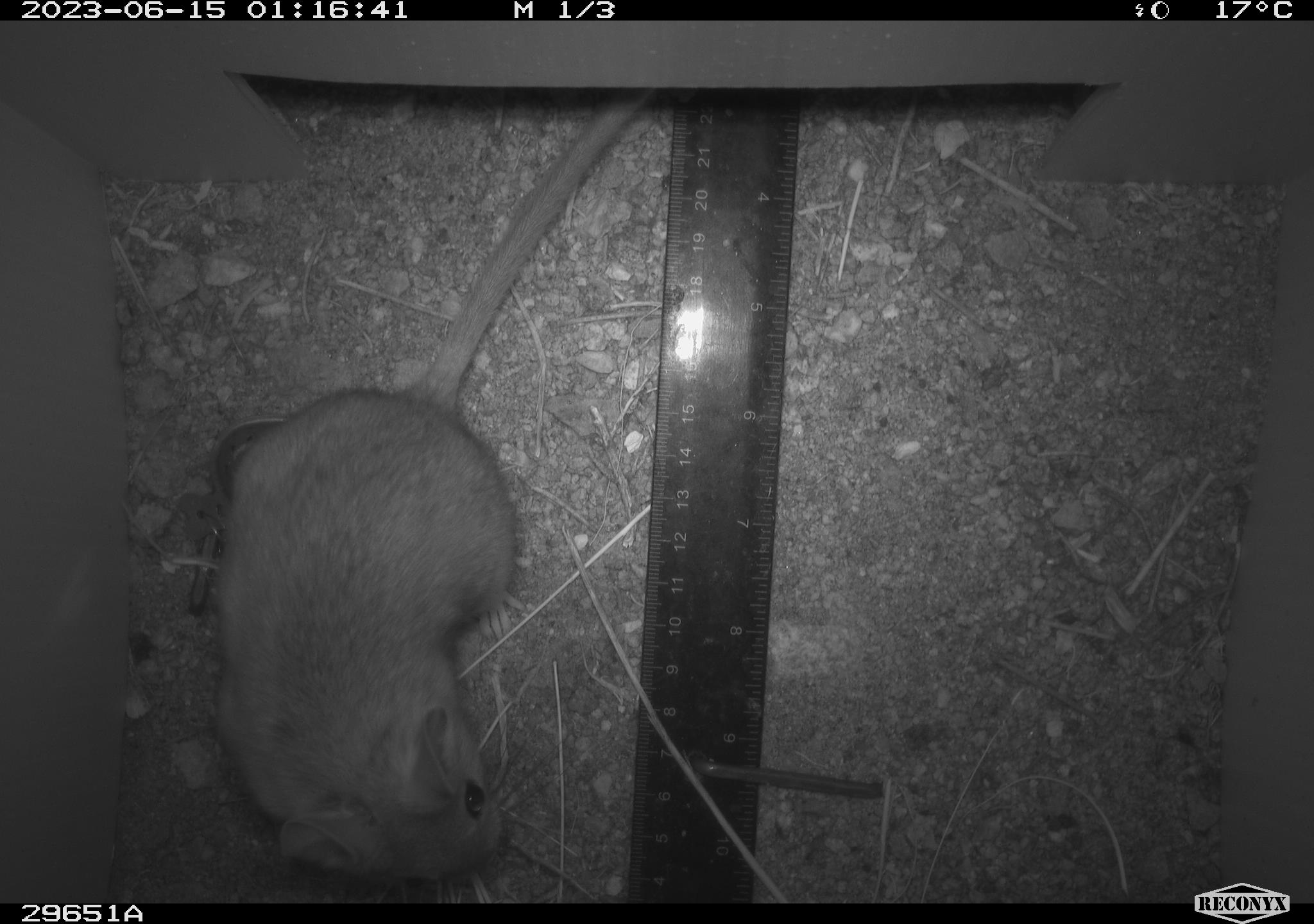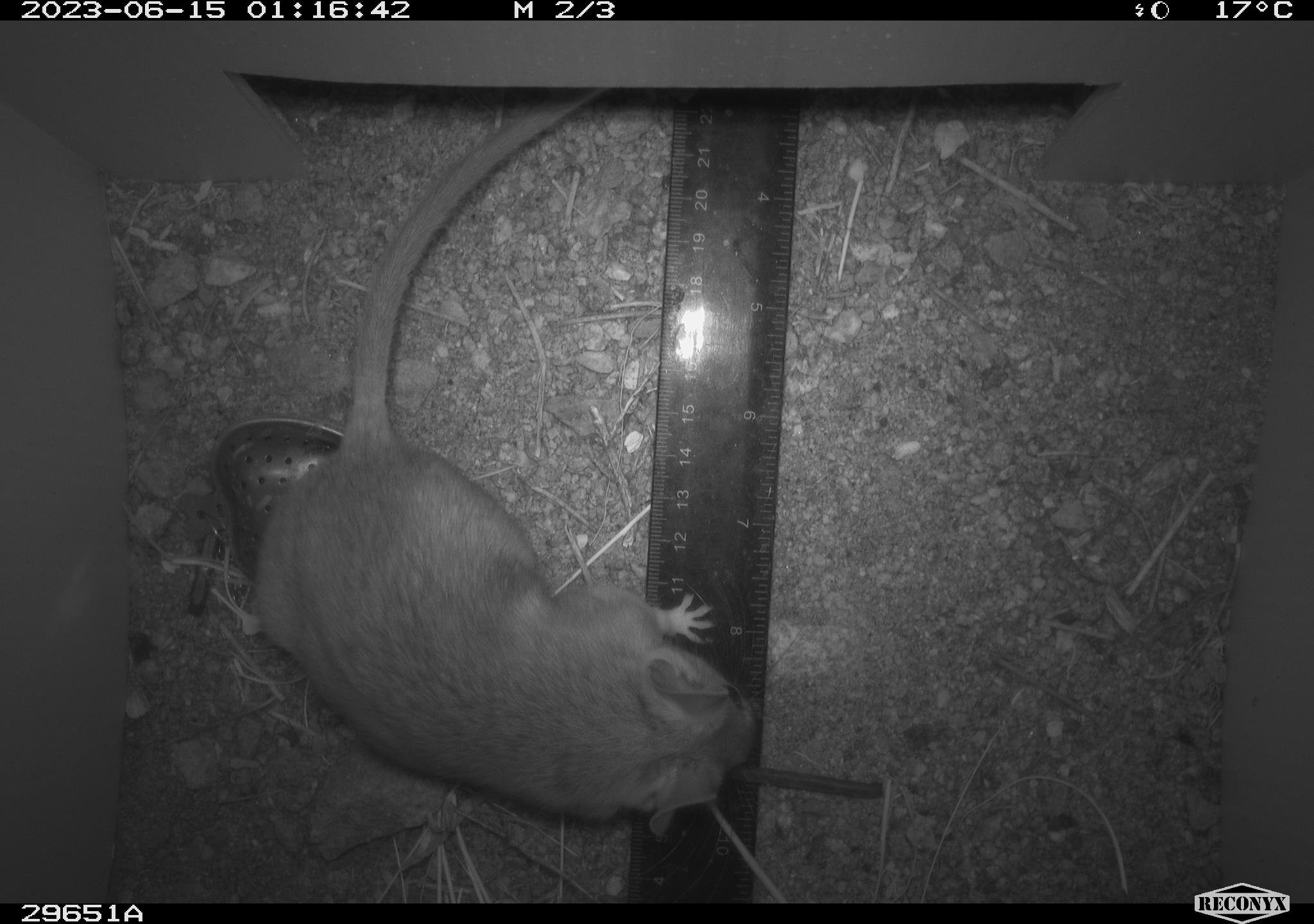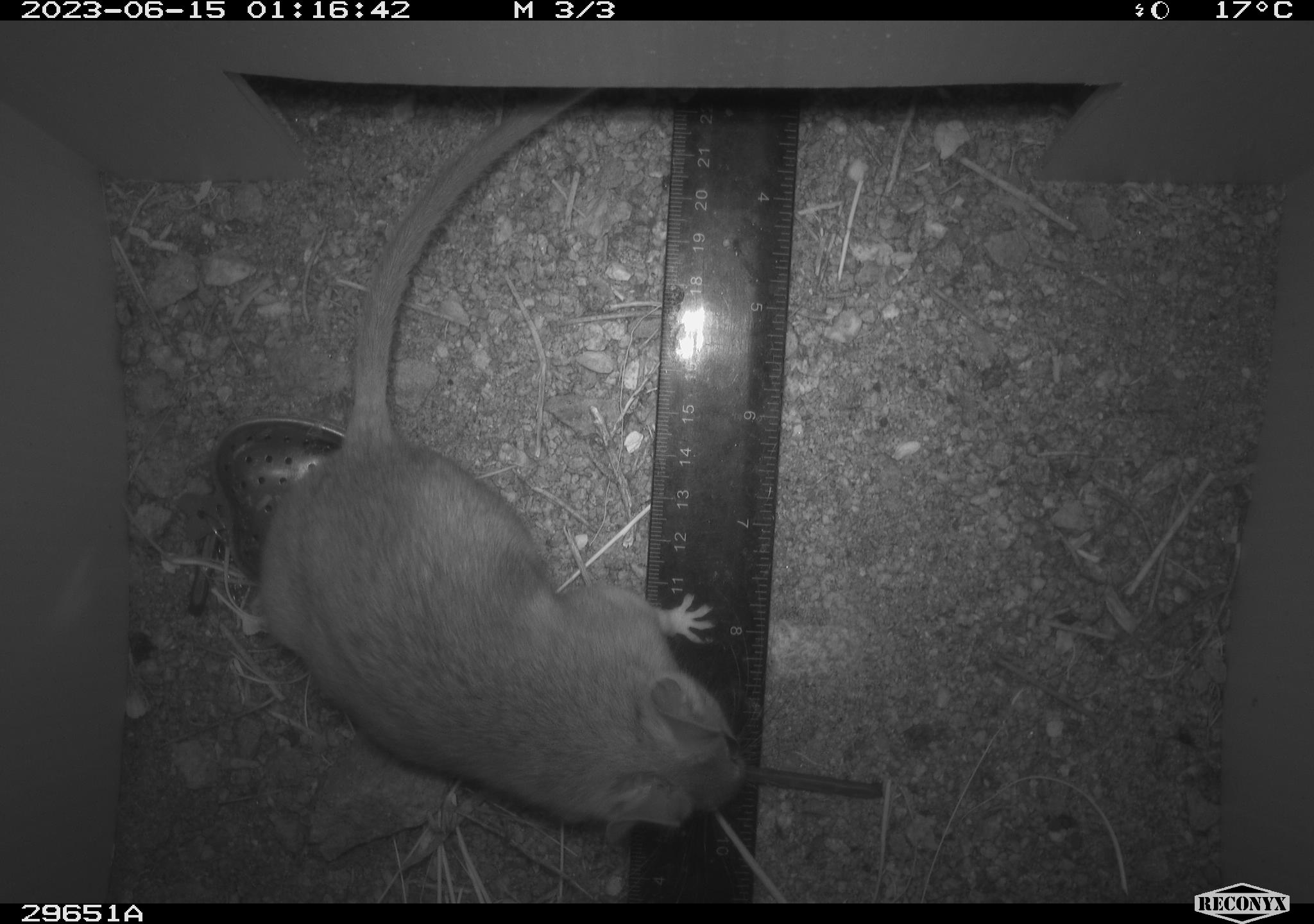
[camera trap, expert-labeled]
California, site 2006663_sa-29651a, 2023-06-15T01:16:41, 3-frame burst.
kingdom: Animalia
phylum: Chordata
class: Mammalia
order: Rodentia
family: Cricetidae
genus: Neotoma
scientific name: Neotoma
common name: pack rat or woodrat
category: neotoma species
Neotoma species (pack rat or woodrat) (Neotoma).